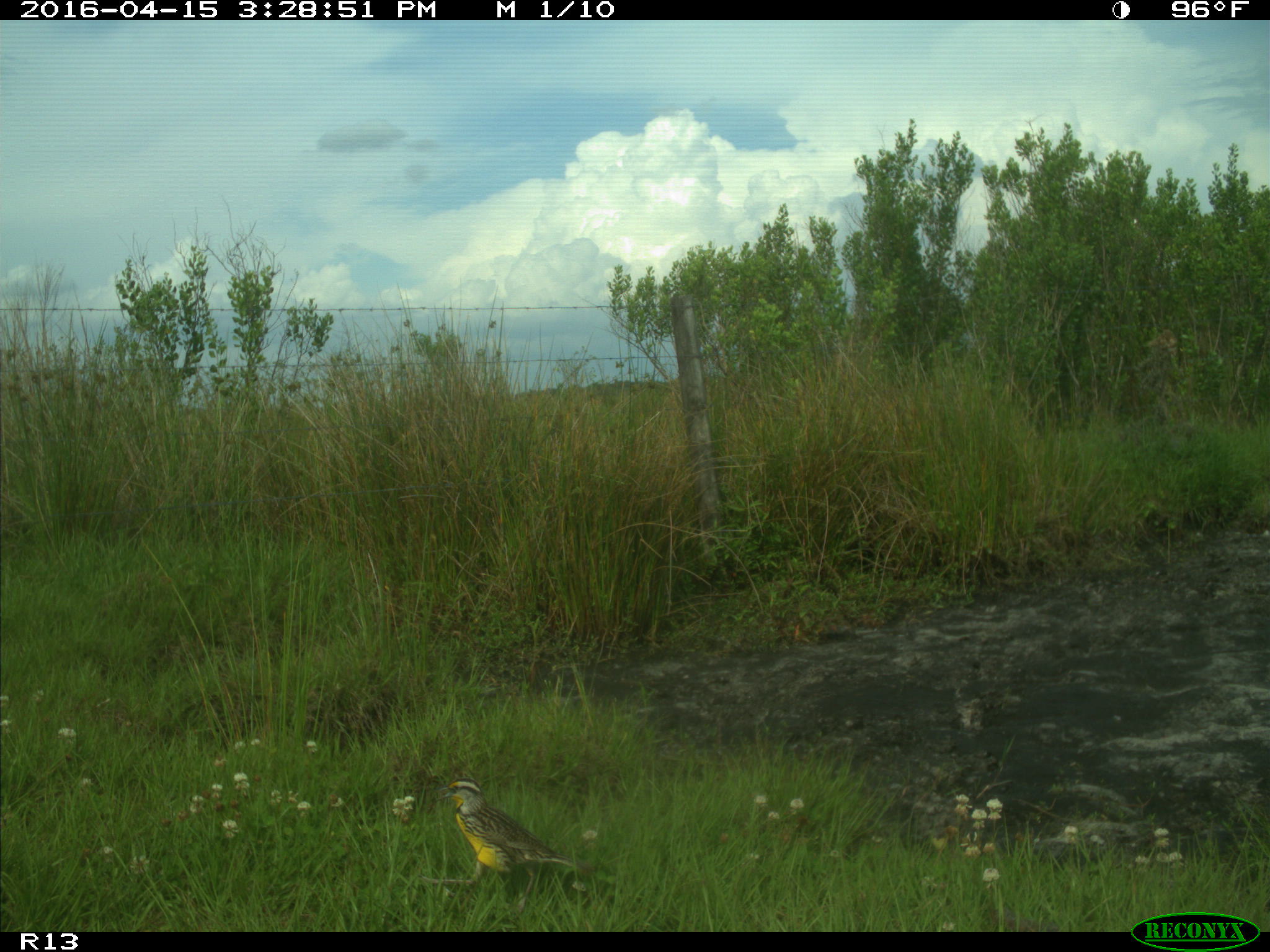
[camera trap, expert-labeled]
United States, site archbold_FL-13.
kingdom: Animalia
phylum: Chordata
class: Aves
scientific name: Aves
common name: birds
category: unidentified bird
Unidentified bird (birds) (Aves).